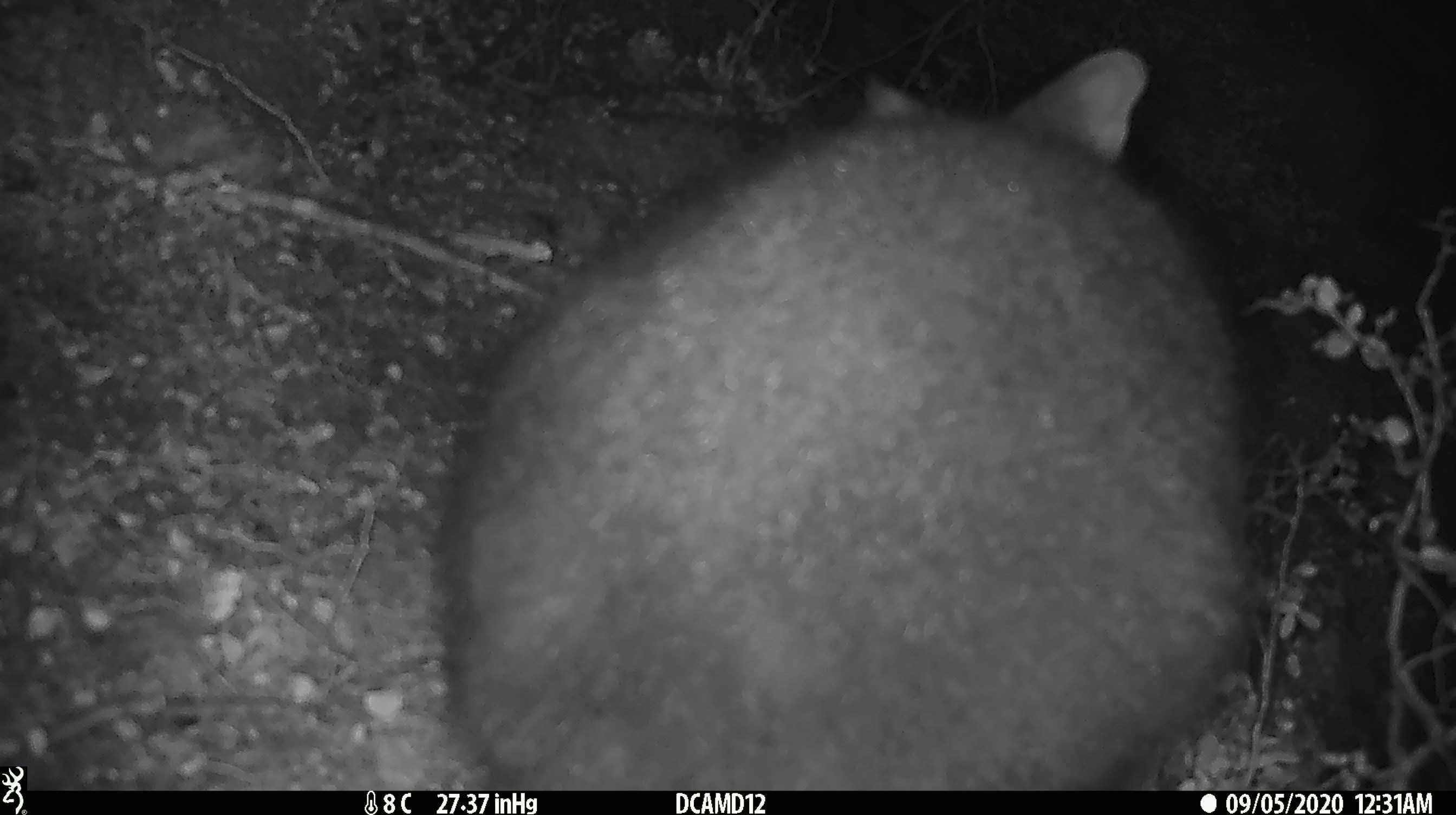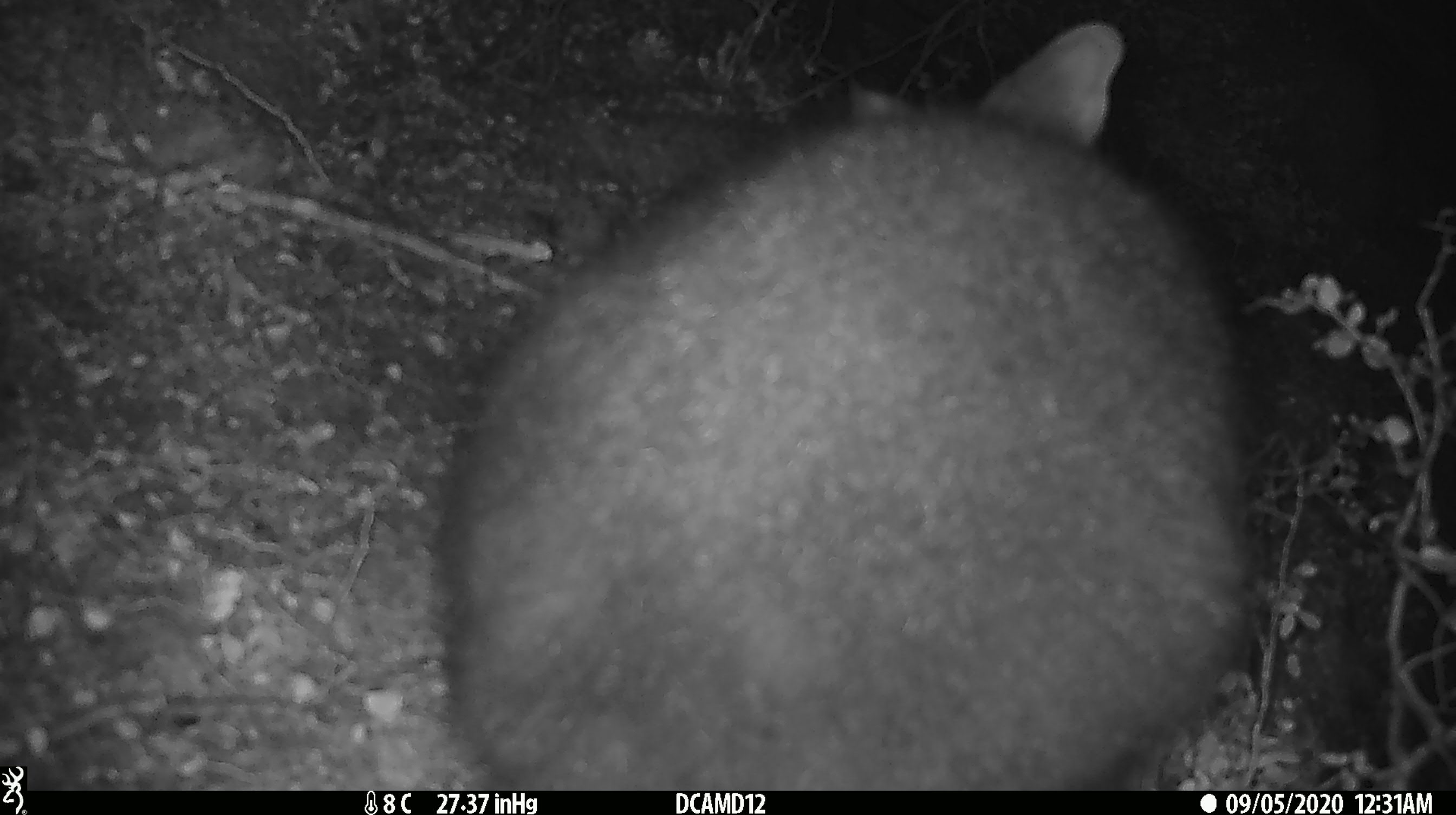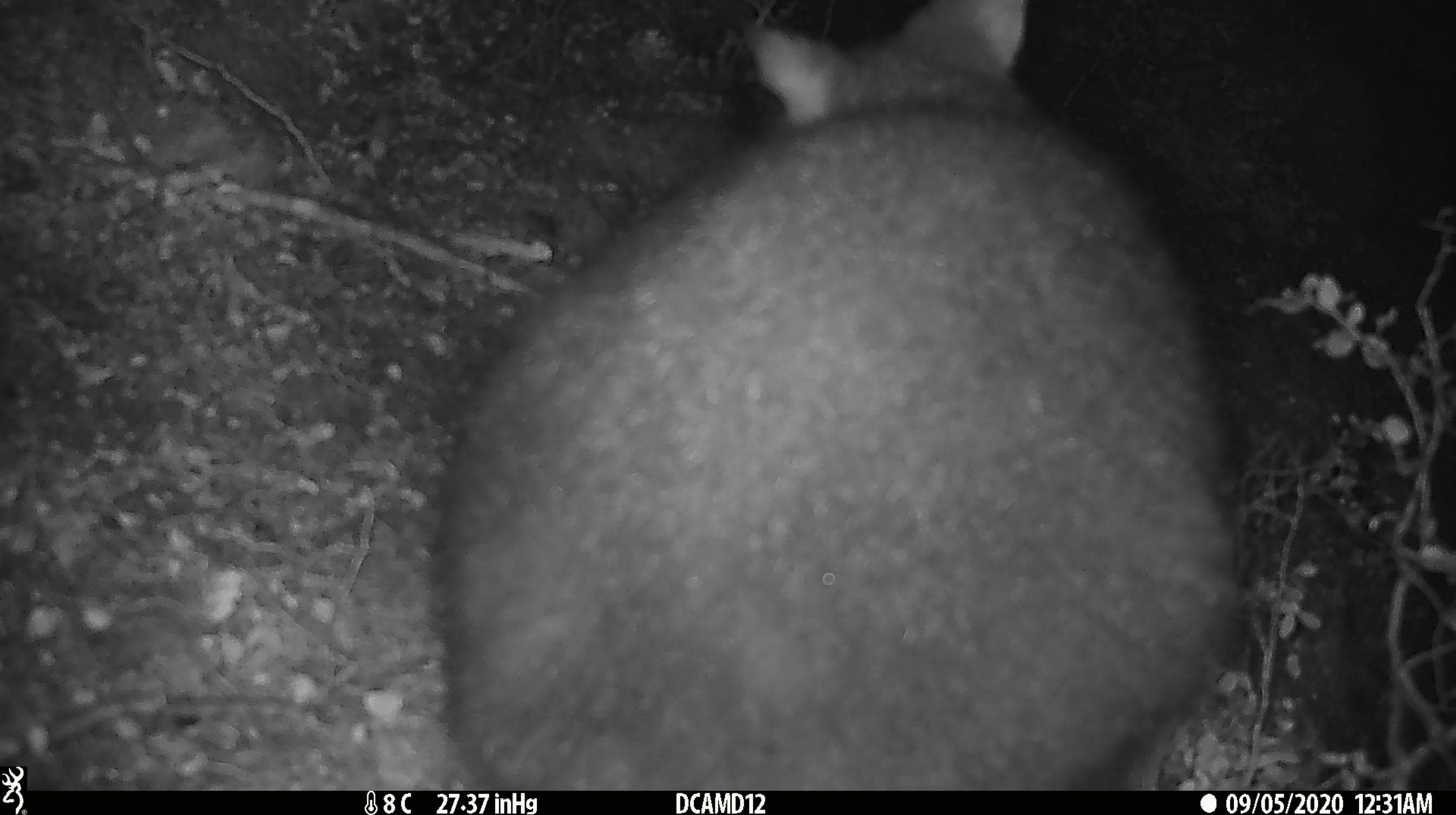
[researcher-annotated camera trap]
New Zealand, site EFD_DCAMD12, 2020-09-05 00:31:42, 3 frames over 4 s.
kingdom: Animalia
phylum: Chordata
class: Mammalia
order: Diprotodontia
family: Phalangeridae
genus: Trichosurus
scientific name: Trichosurus vulpecula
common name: common brushtail possum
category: possum